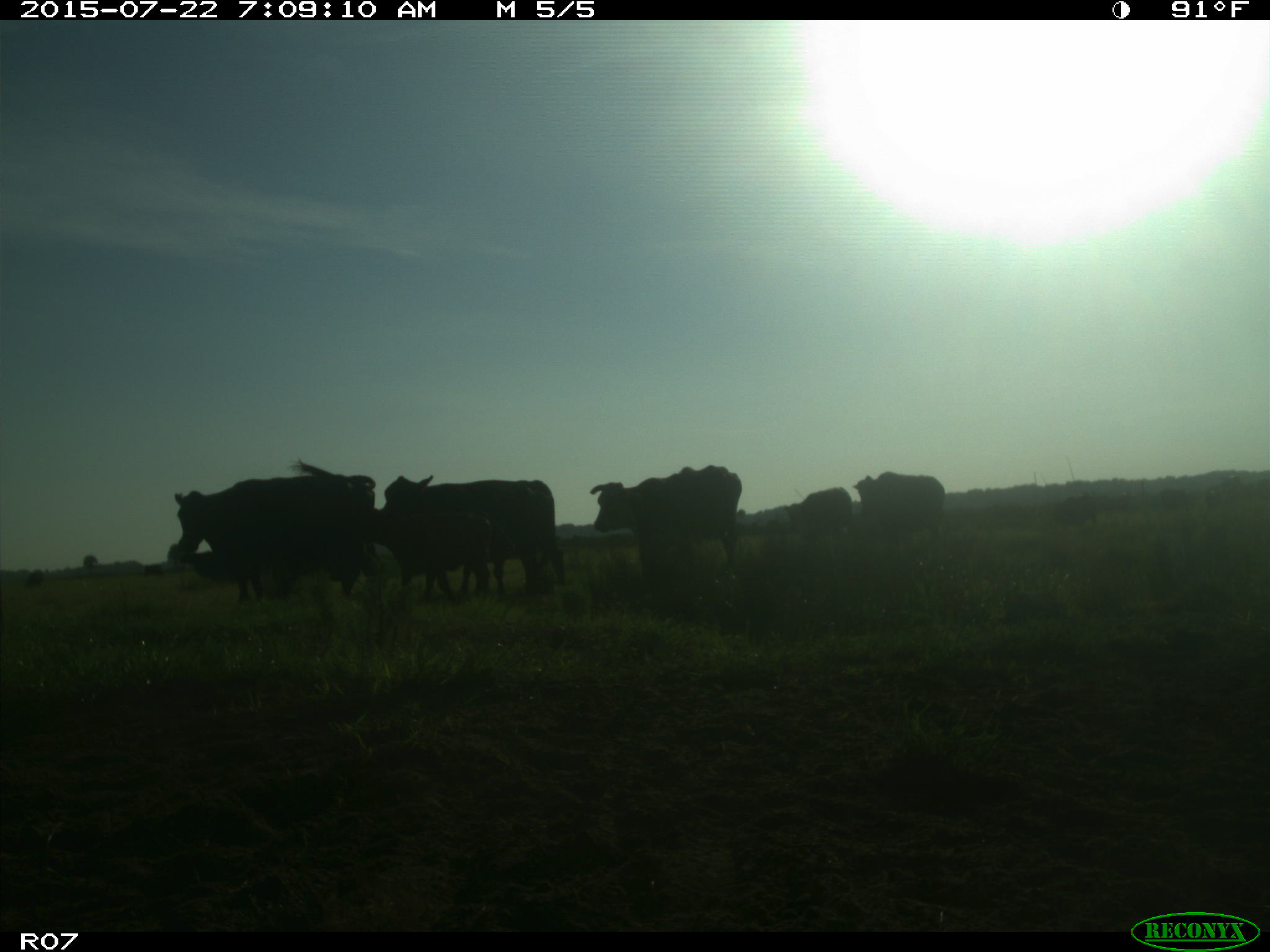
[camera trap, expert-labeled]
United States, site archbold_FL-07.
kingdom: Animalia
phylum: Chordata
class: Mammalia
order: Artiodactyla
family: Suidae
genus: Sus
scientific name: Sus scrofa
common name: wild boar